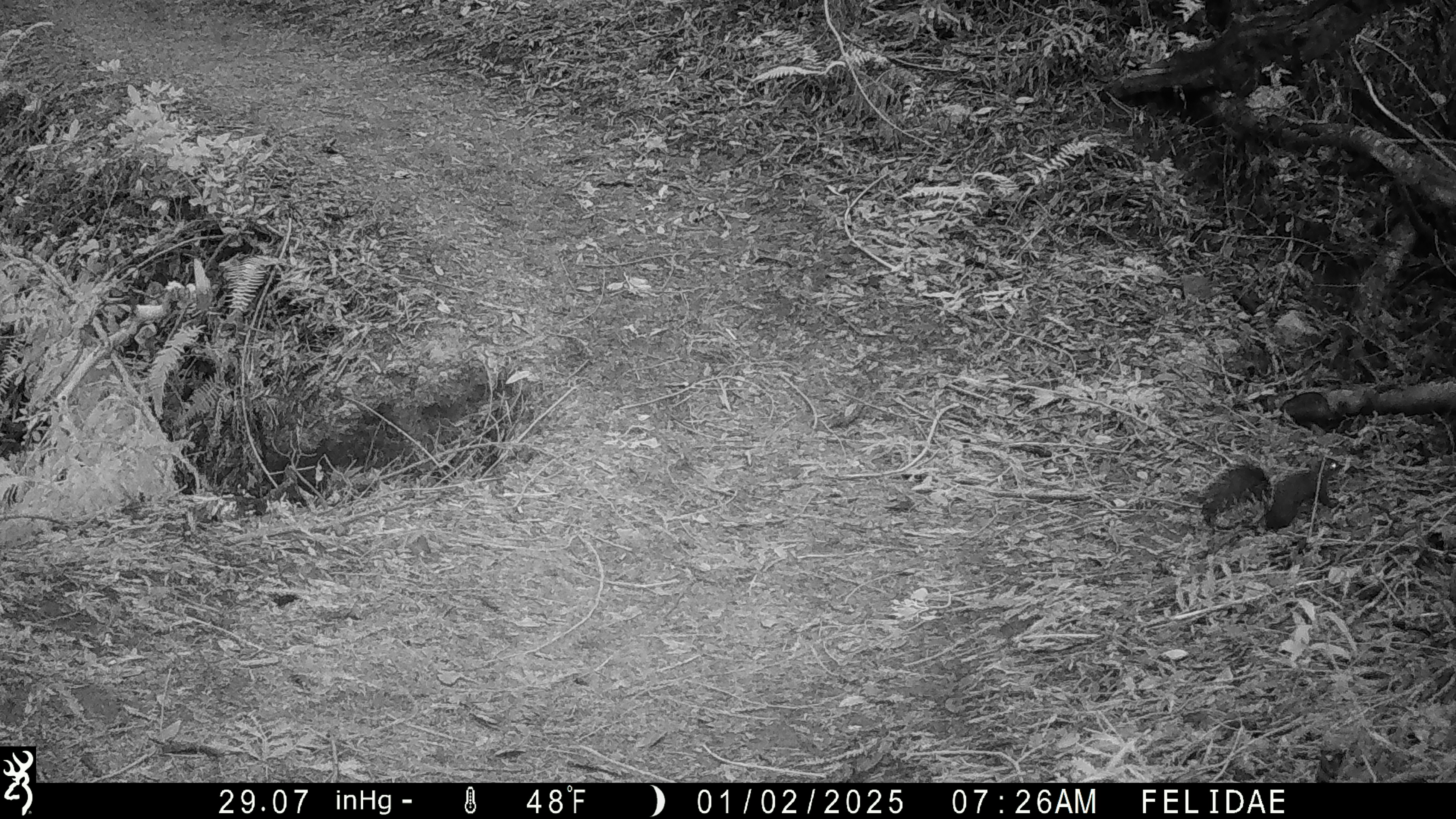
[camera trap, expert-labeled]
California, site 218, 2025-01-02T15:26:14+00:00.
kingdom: Animalia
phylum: Chordata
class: Mammalia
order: Rodentia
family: Sciuridae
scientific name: Sciuridae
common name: squirrel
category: unknown squirrel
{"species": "unknown squirrel (squirrel) (Sciuridae)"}